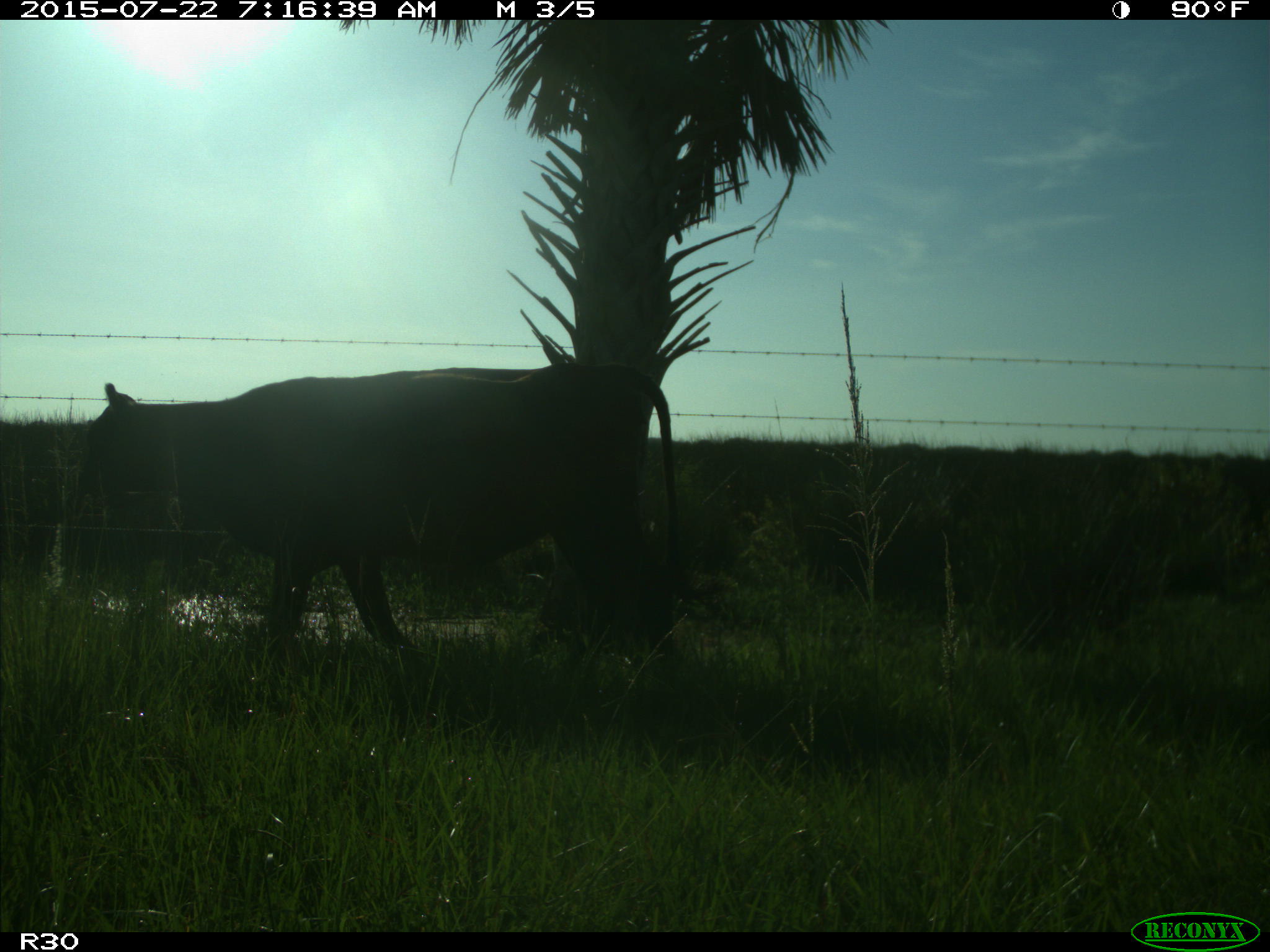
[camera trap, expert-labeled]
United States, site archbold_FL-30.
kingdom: Animalia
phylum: Chordata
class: Mammalia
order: Artiodactyla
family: Bovidae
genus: Bos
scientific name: Bos taurus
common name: domestic cow